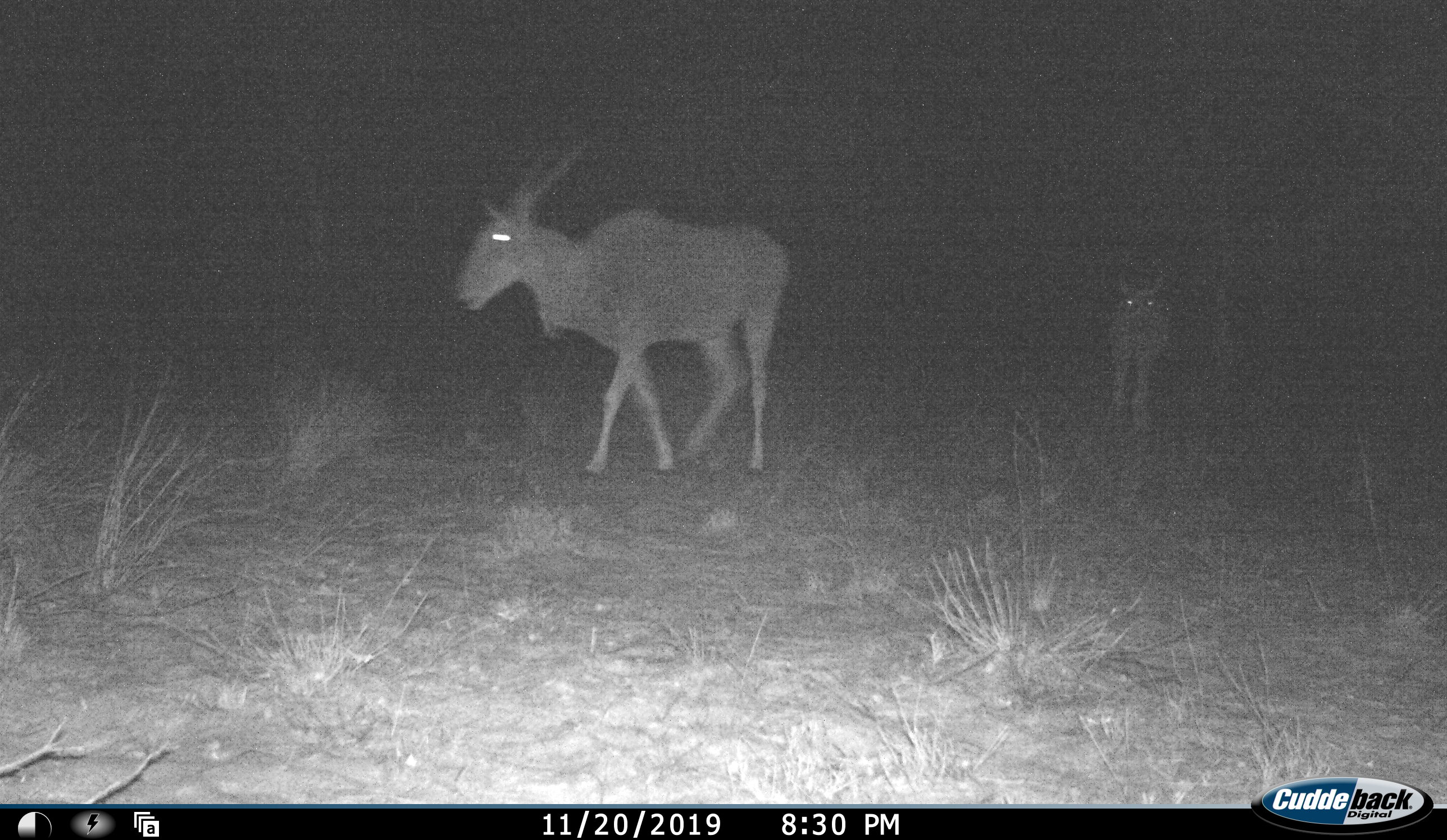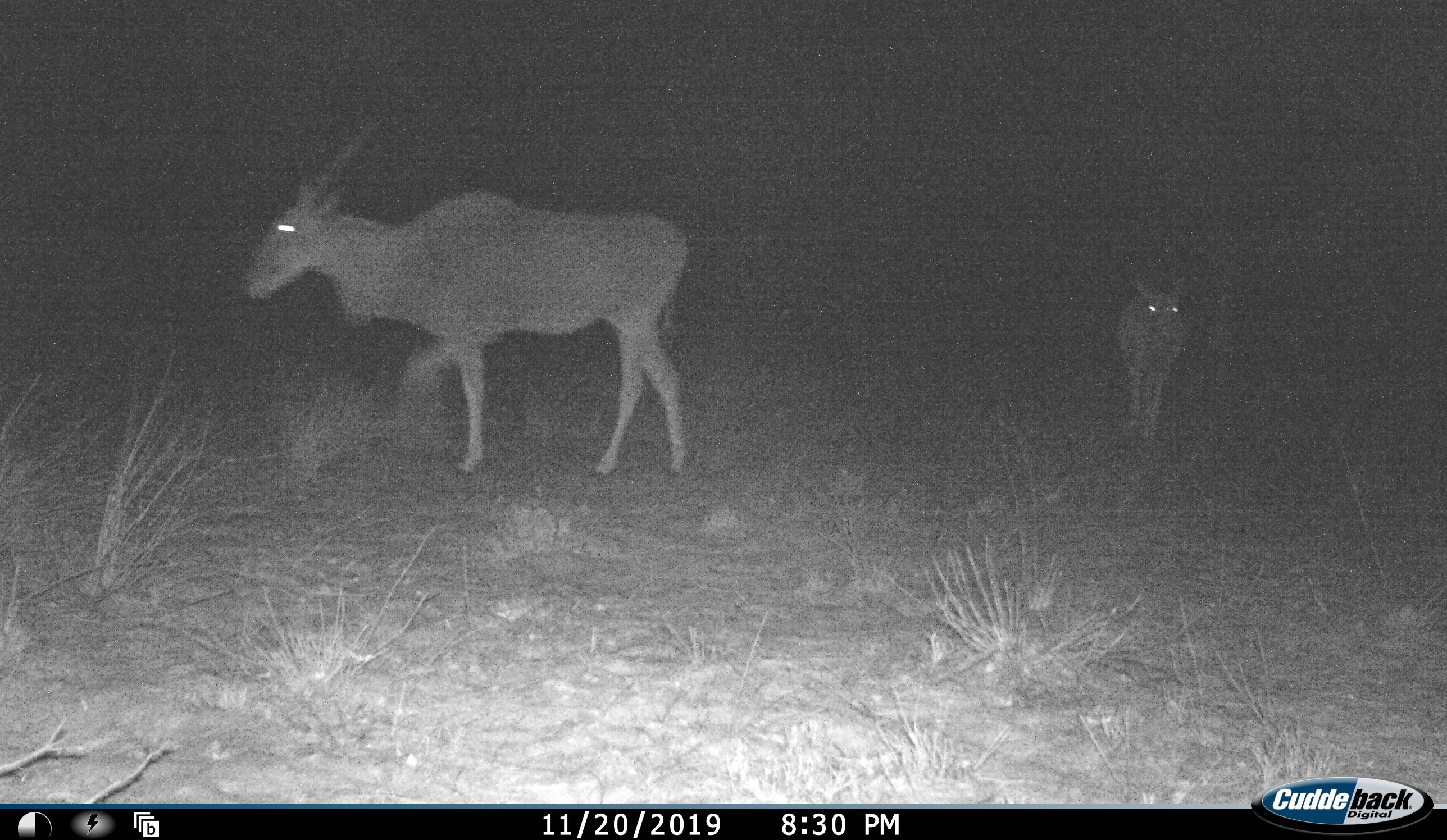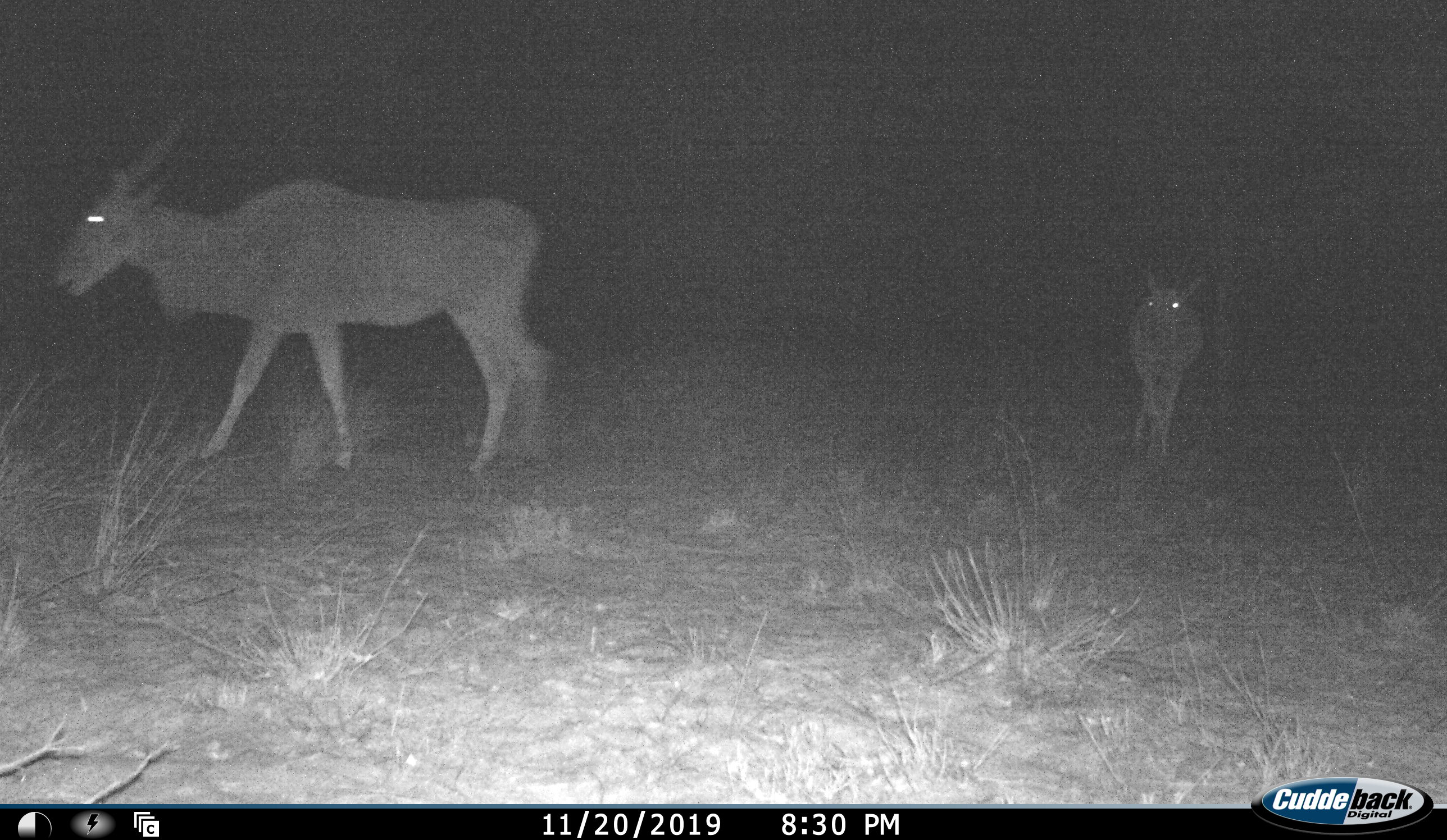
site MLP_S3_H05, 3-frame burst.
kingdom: Animalia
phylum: Chordata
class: Mammalia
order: Artiodactyla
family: Bovidae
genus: Tragelaphus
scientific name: Tragelaphus oryx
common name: eland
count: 2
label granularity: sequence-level